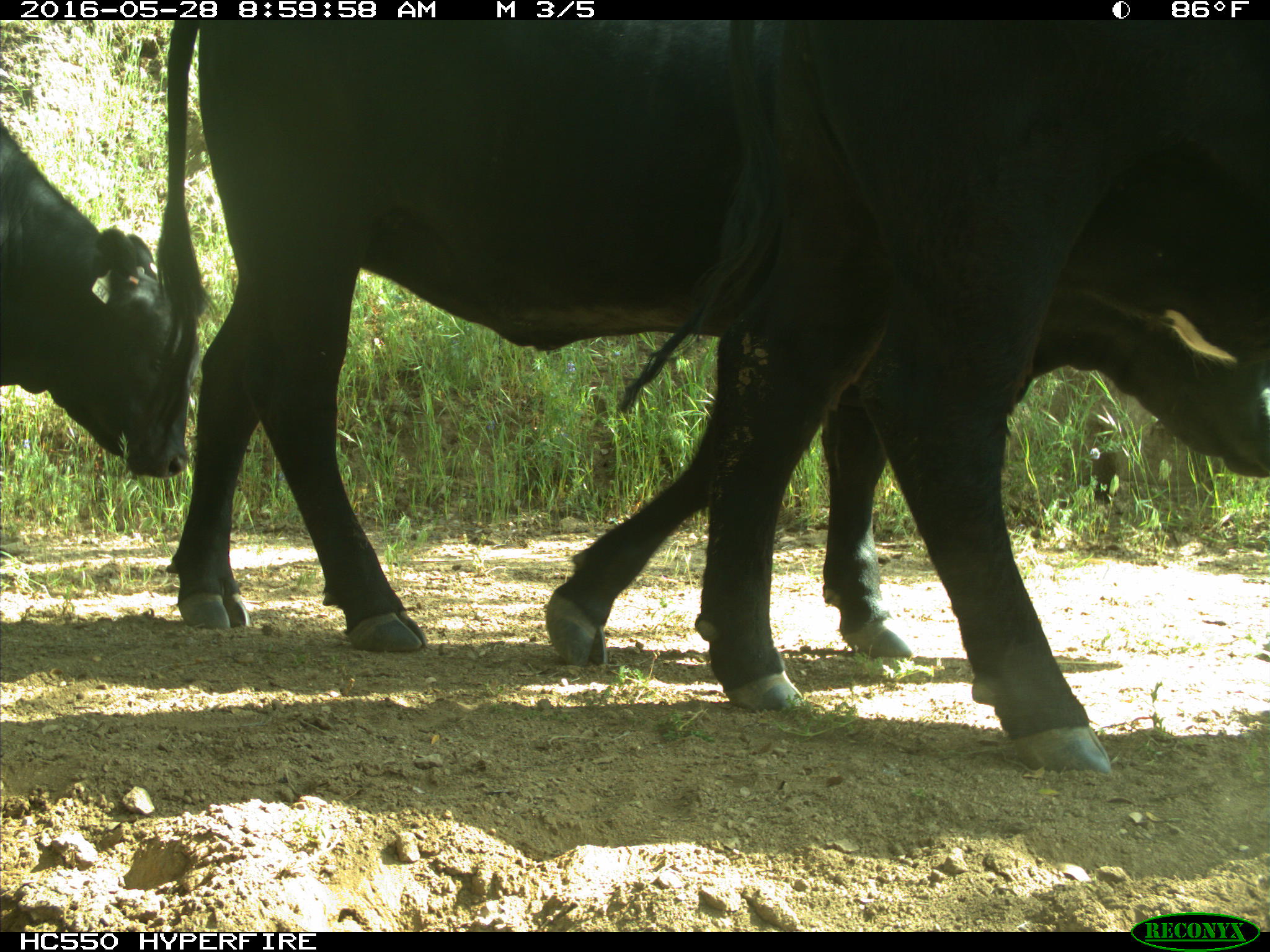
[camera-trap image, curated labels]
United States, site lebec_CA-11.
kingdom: Animalia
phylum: Chordata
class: Mammalia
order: Artiodactyla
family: Bovidae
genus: Bos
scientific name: Bos taurus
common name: domestic cow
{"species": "Bos taurus (domestic cow)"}